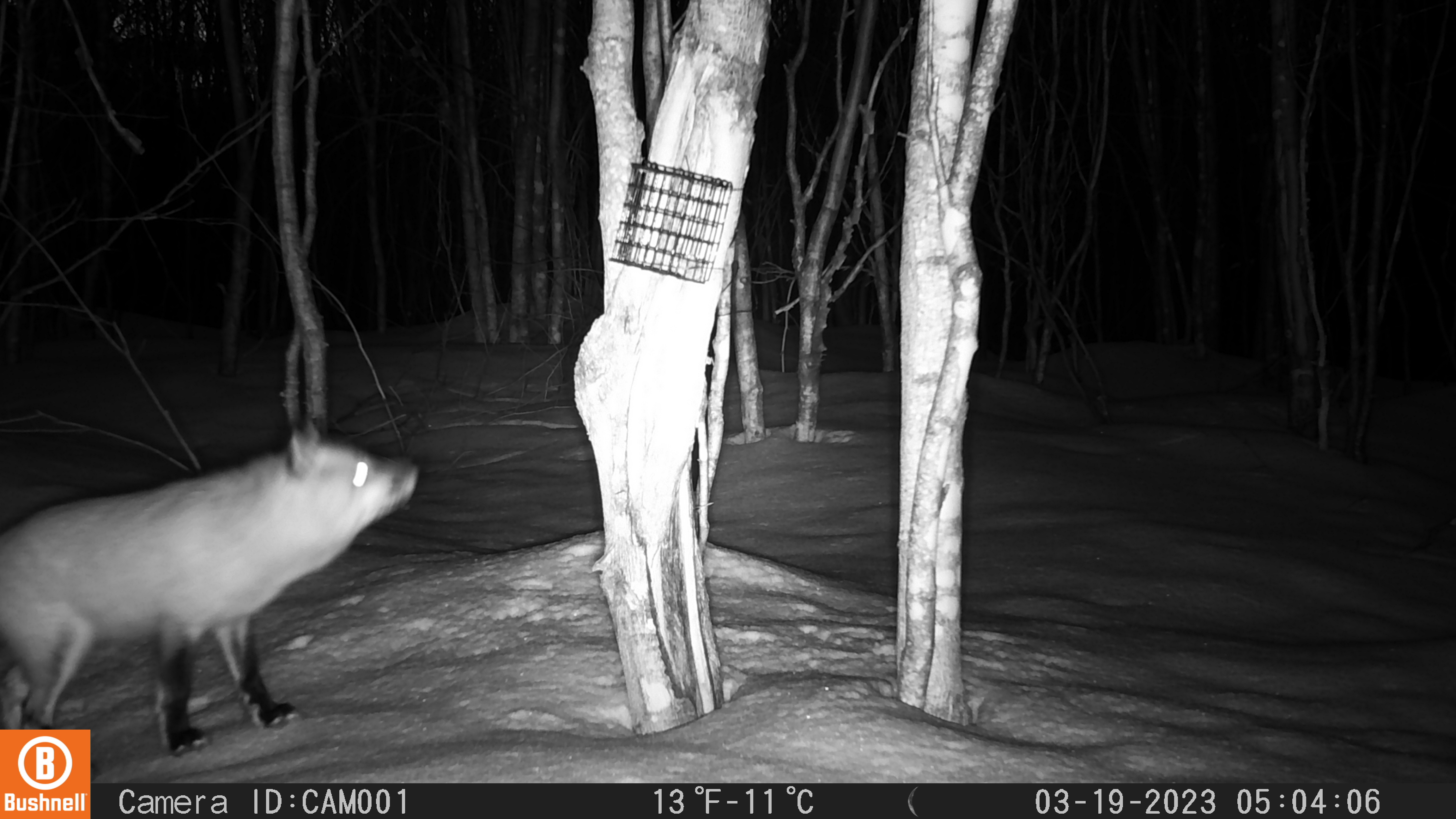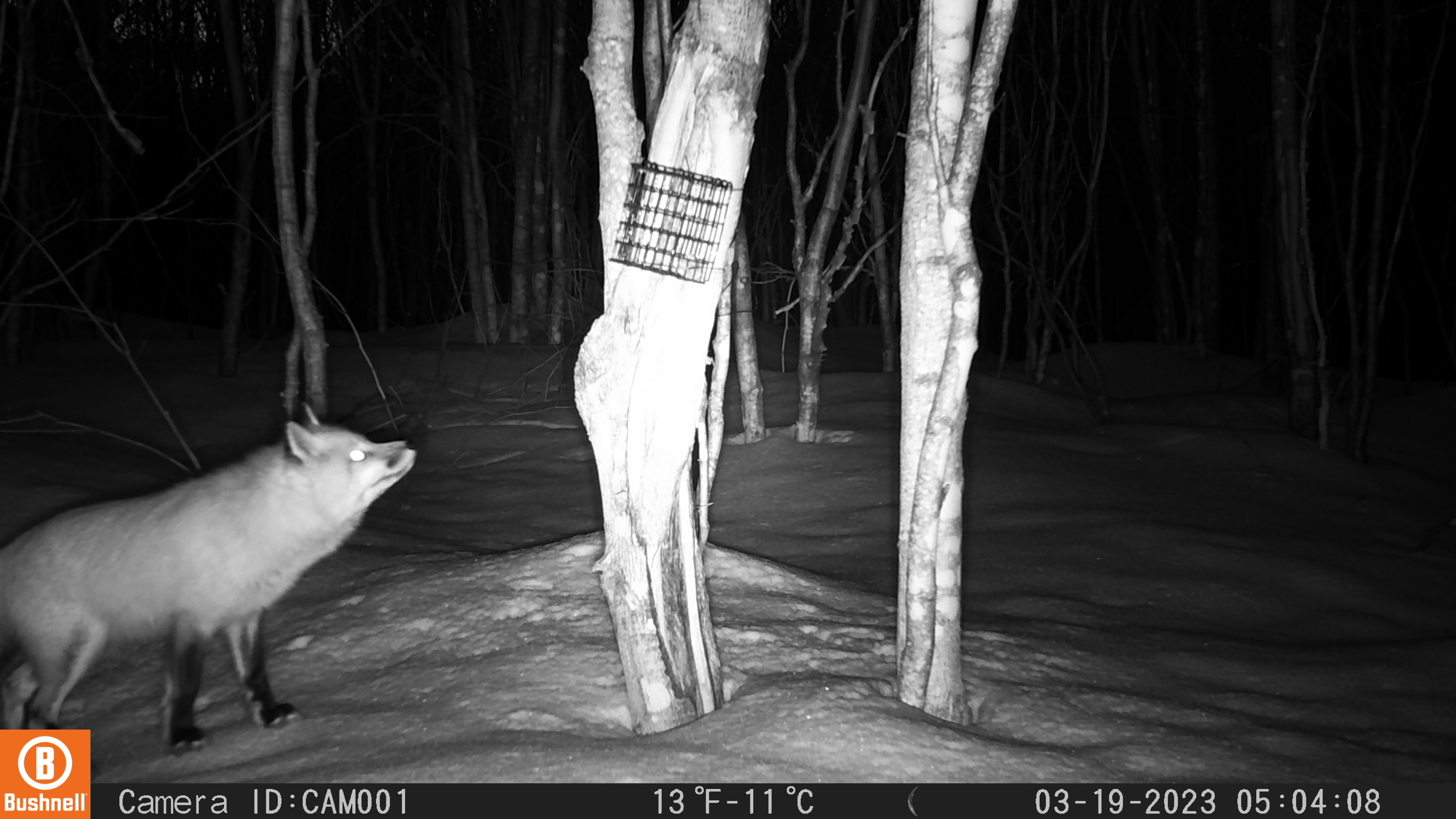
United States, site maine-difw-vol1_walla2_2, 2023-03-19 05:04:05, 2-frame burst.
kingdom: Animalia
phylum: Chordata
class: Mammalia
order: Carnivora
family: Canidae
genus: Vulpes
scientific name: Vulpes vulpes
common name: red fox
Red fox (Vulpes vulpes).